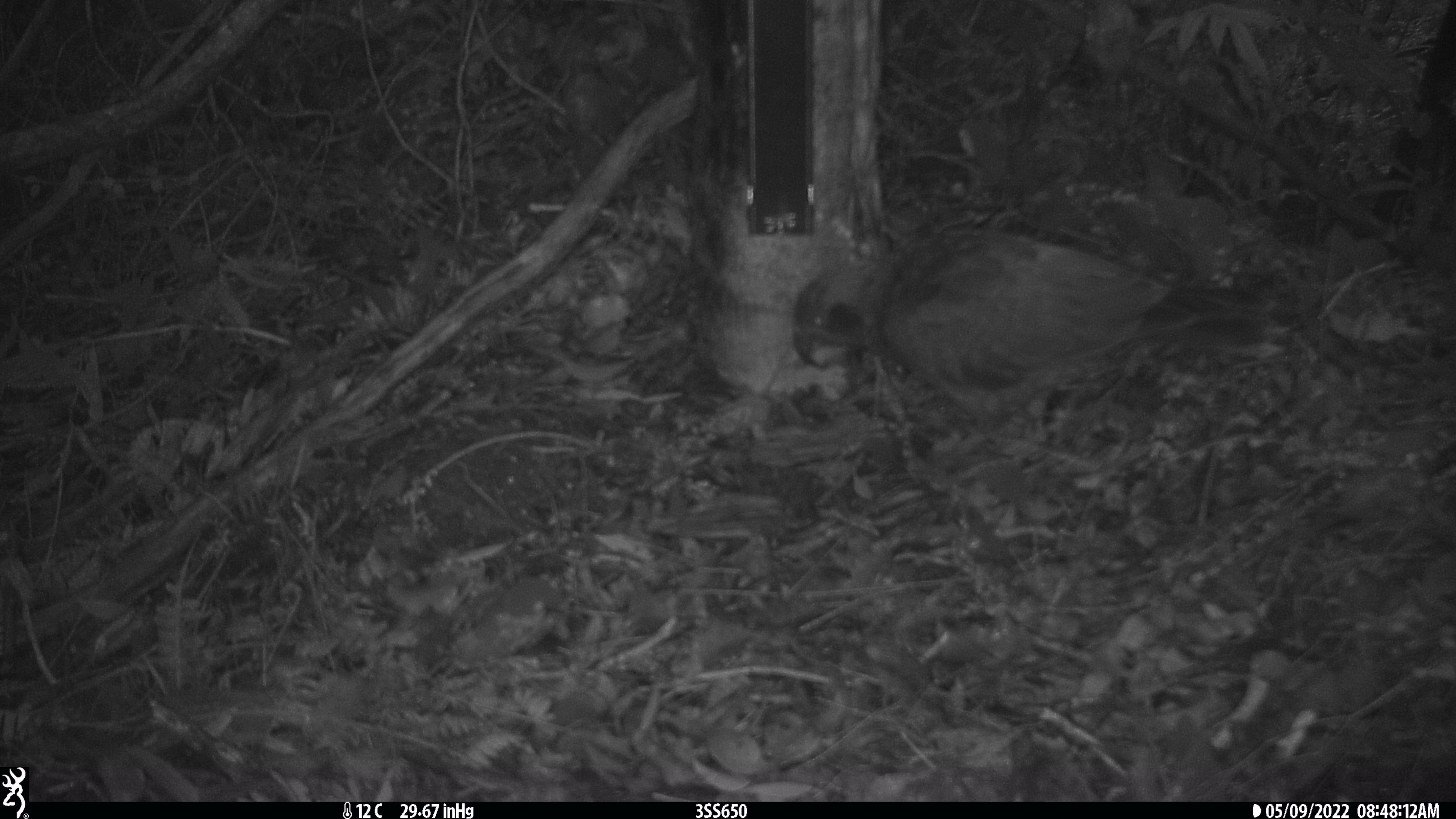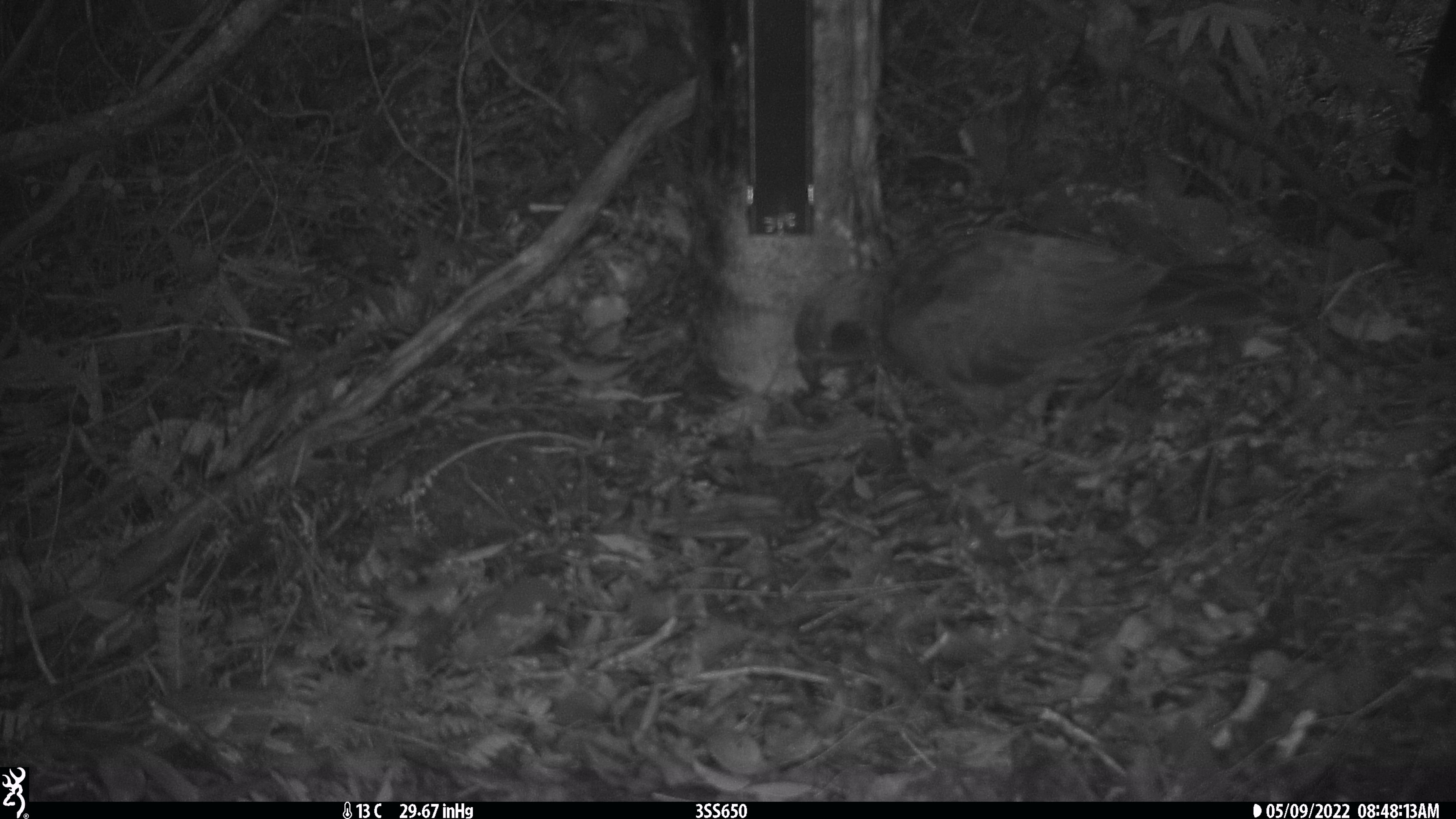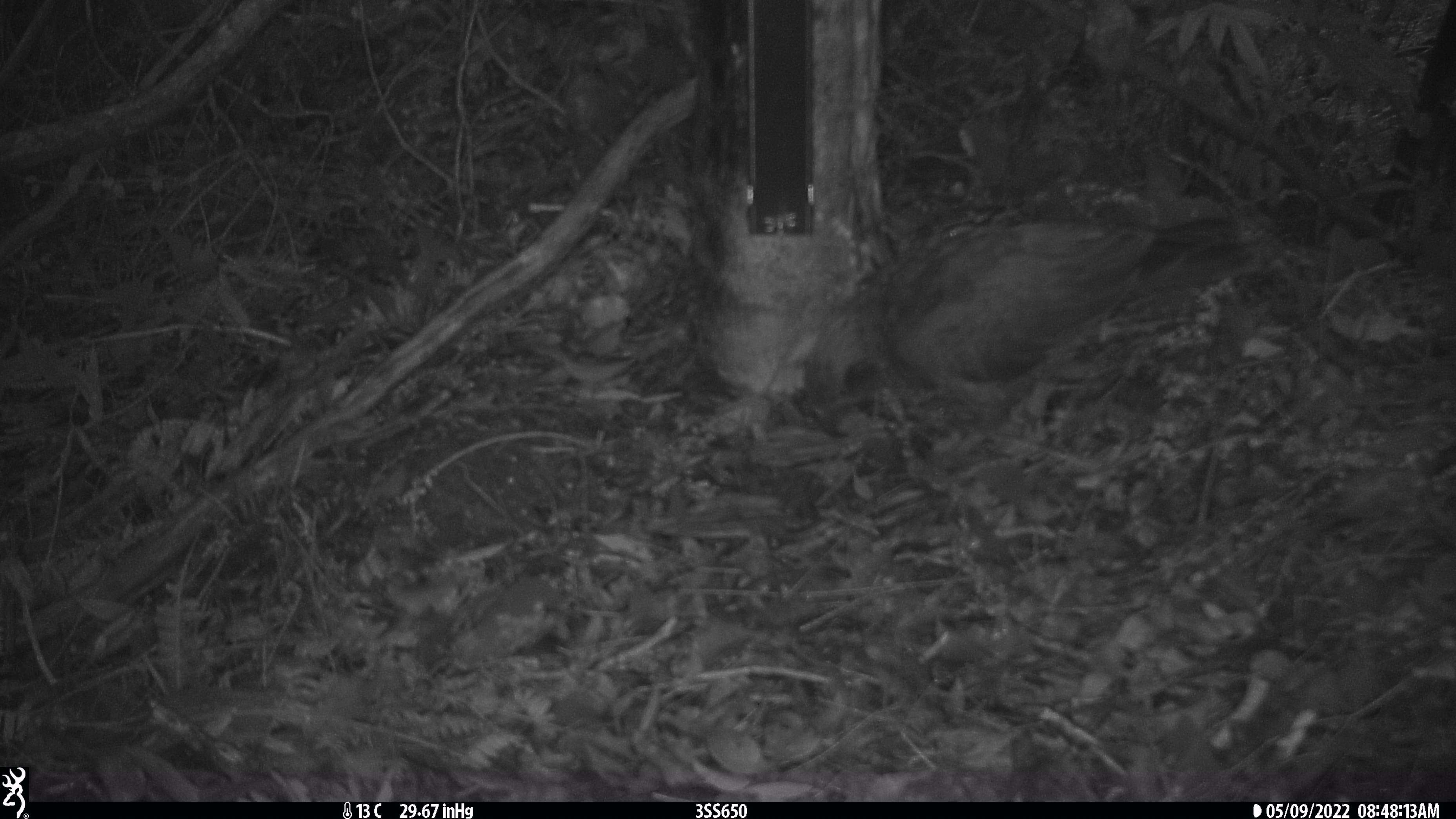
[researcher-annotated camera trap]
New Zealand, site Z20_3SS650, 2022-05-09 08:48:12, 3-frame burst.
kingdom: Animalia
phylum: Chordata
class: Aves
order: Psittaciformes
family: Strigopidae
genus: Nestor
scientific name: Nestor notabilis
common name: kea